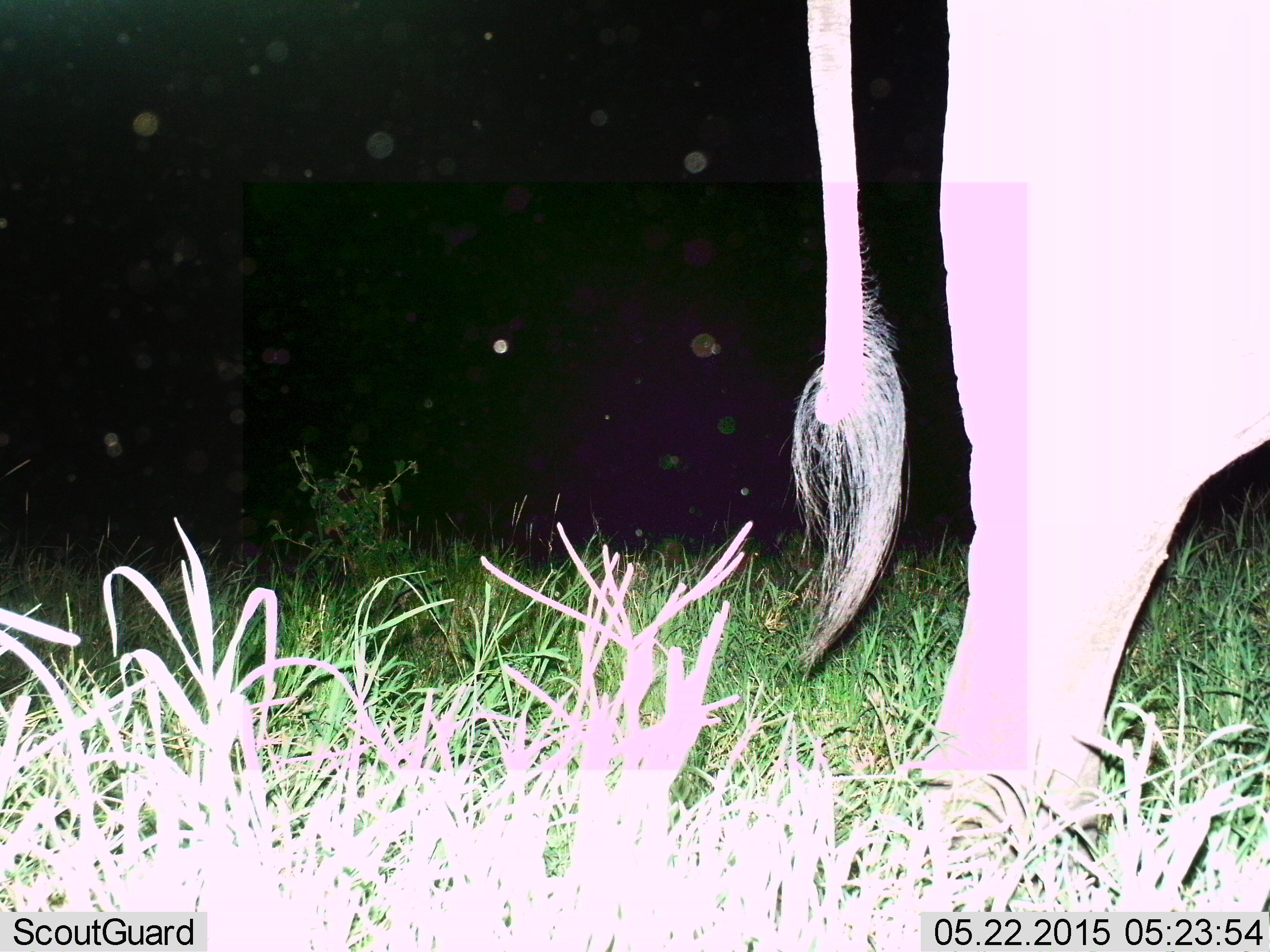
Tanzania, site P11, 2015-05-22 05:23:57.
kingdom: Animalia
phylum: Chordata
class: Mammalia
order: Proboscidea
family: Elephantidae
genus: Loxodonta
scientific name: Loxodonta africana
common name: african bush elephant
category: elephant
Elephant (african bush elephant) (Loxodonta africana), count 1. Behavior (volunteer vote fractions): standing 70%, resting 0%, moving 30%, interacting 0%. Young present (vote fraction): 0%. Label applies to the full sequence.